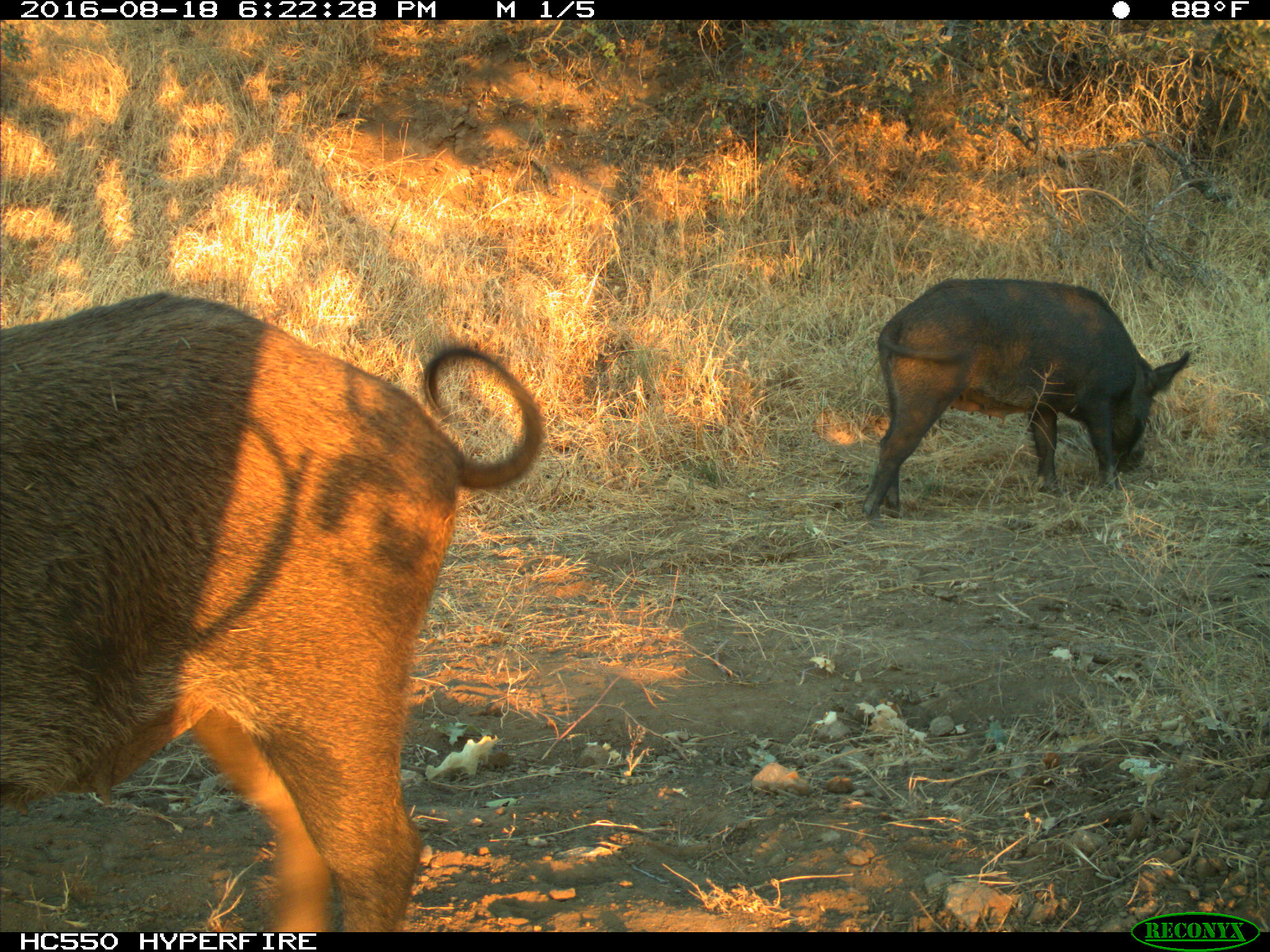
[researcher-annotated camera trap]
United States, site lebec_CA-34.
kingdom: Animalia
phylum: Chordata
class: Mammalia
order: Artiodactyla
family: Suidae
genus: Sus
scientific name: Sus scrofa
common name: wild boar